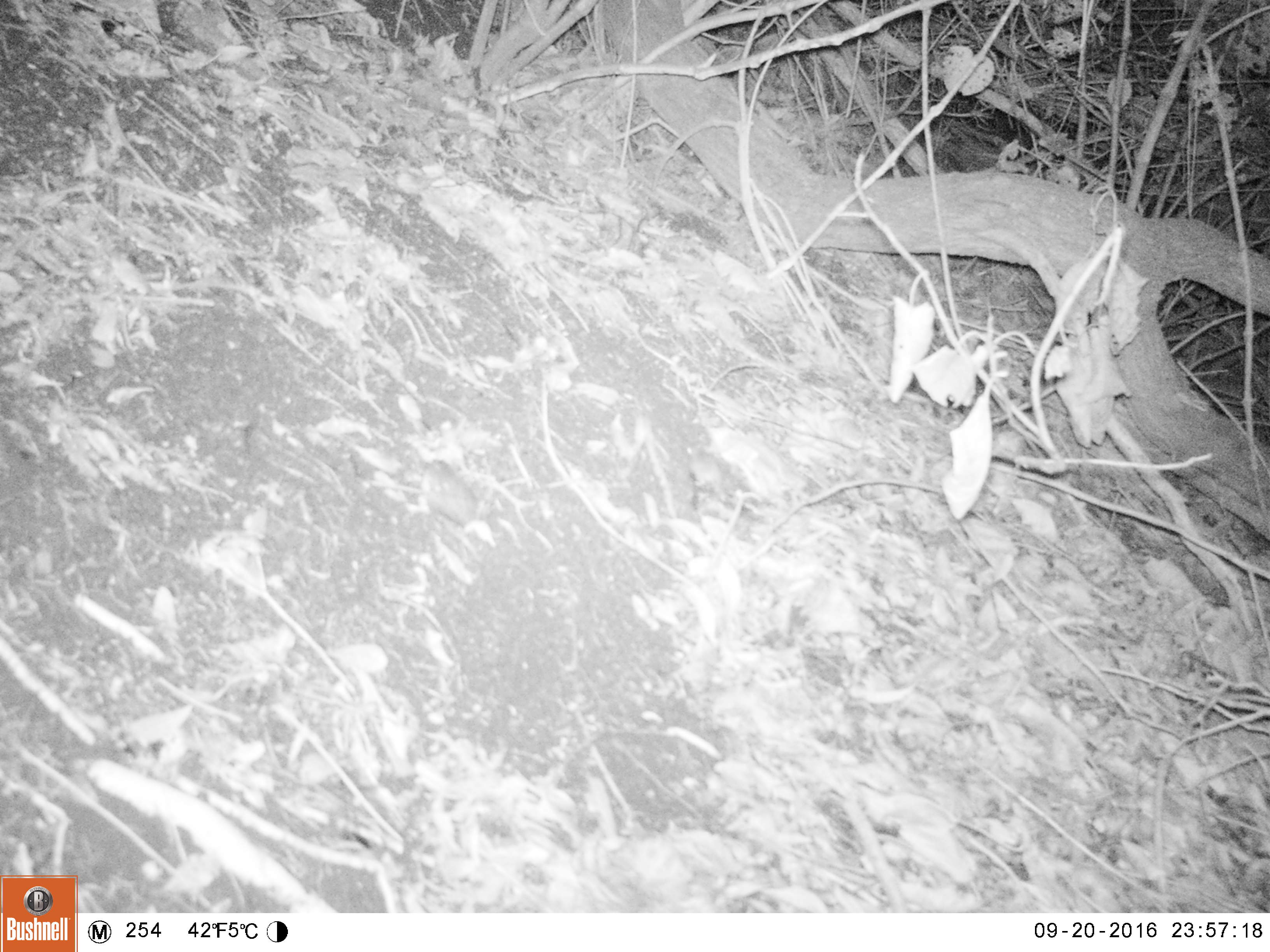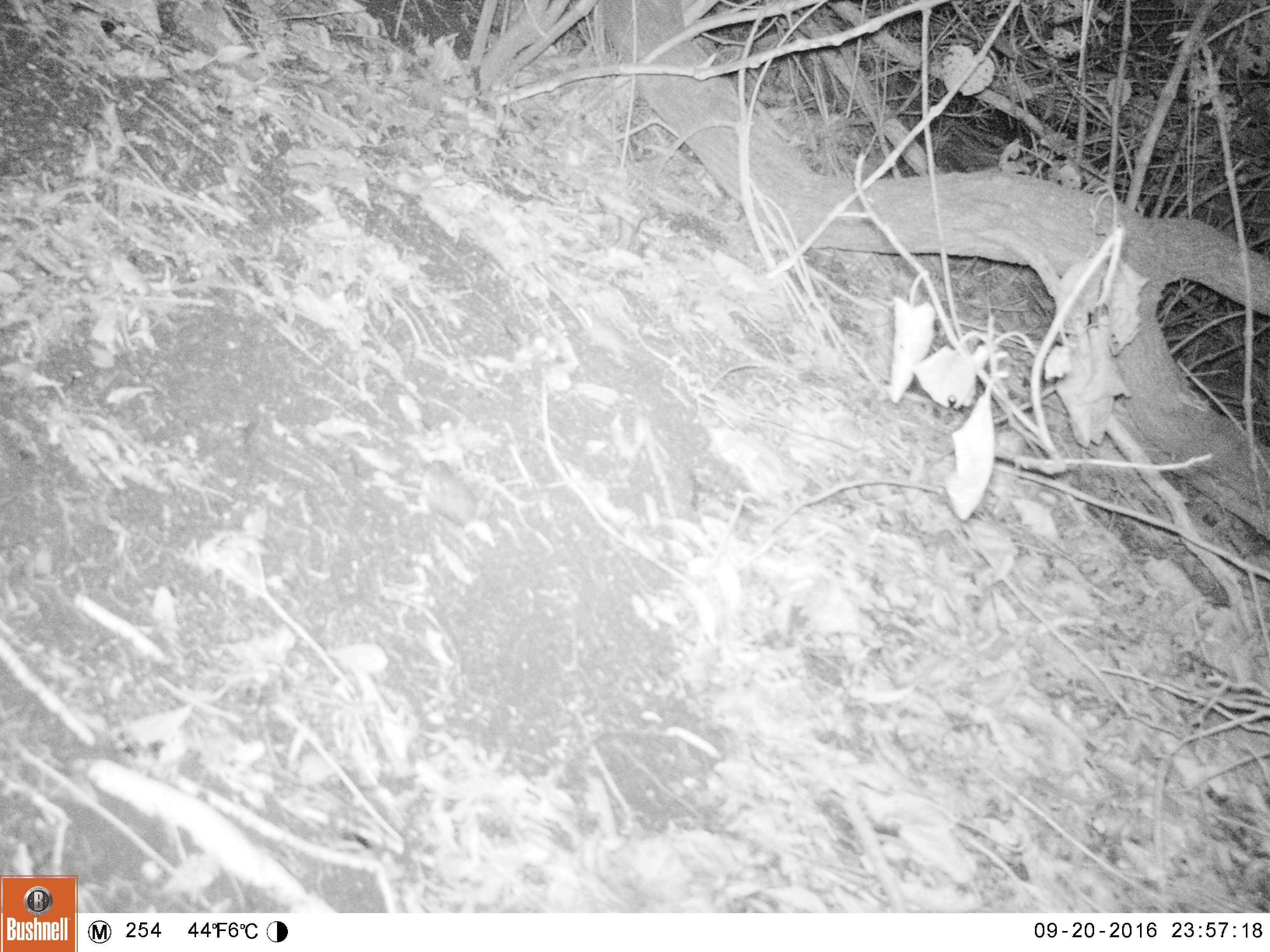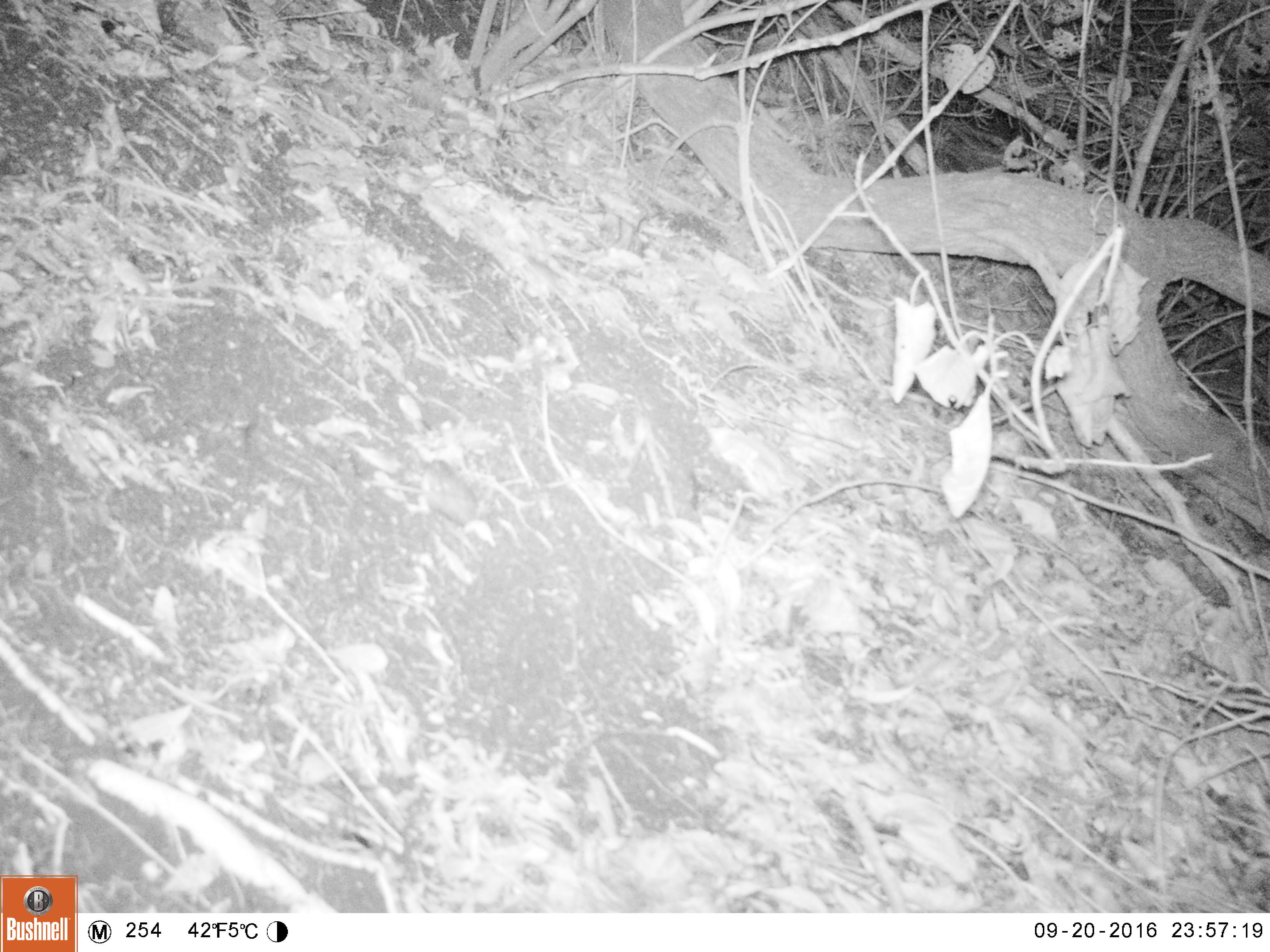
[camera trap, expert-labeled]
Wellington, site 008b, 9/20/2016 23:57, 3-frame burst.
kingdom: Animalia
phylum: Chordata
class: Mammalia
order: Rodentia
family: Muridae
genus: Mus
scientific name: Mus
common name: mouse